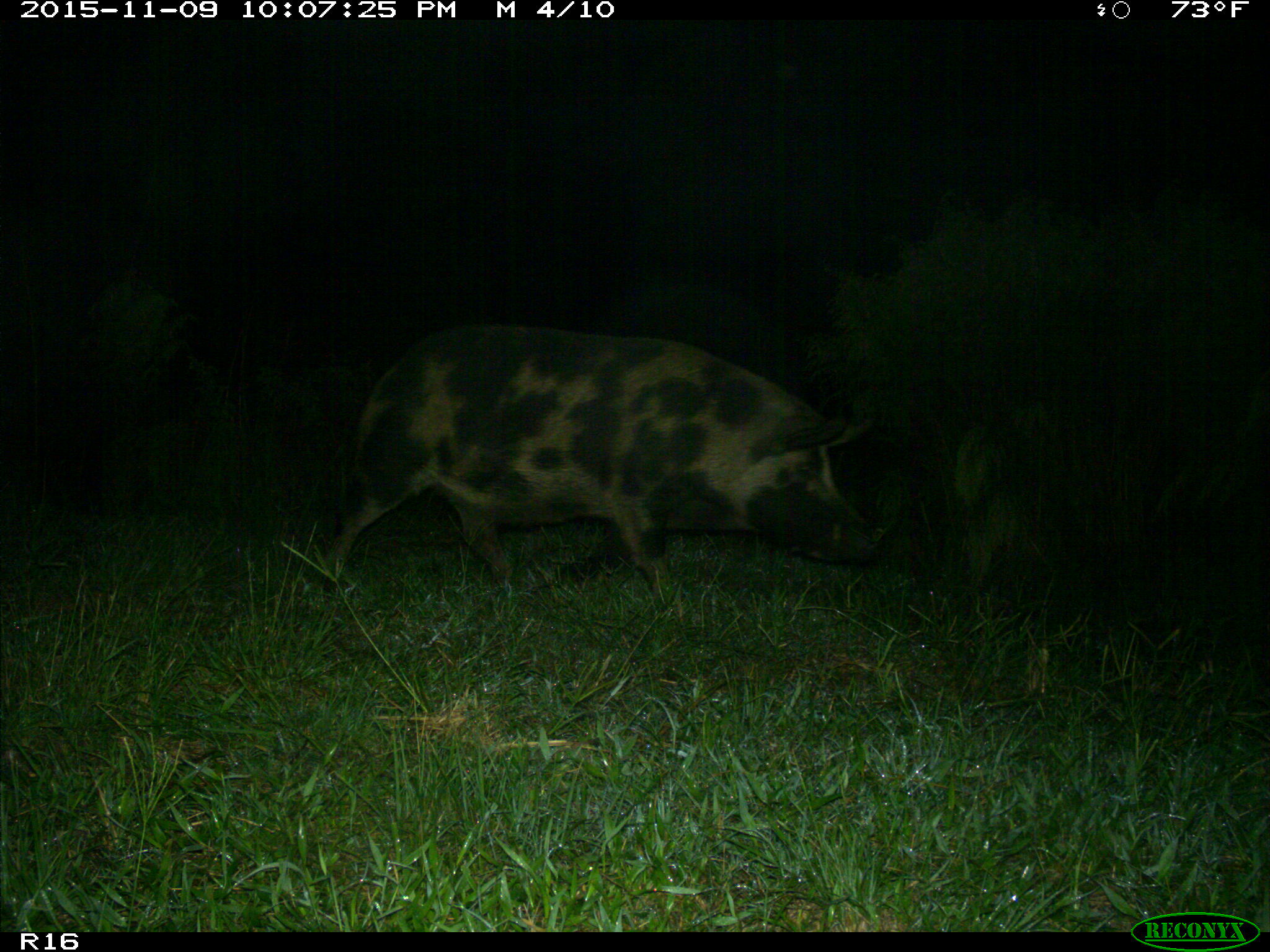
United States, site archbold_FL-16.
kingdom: Animalia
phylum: Chordata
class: Mammalia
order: Artiodactyla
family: Suidae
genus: Sus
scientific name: Sus scrofa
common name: wild boar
Sus scrofa (wild boar).